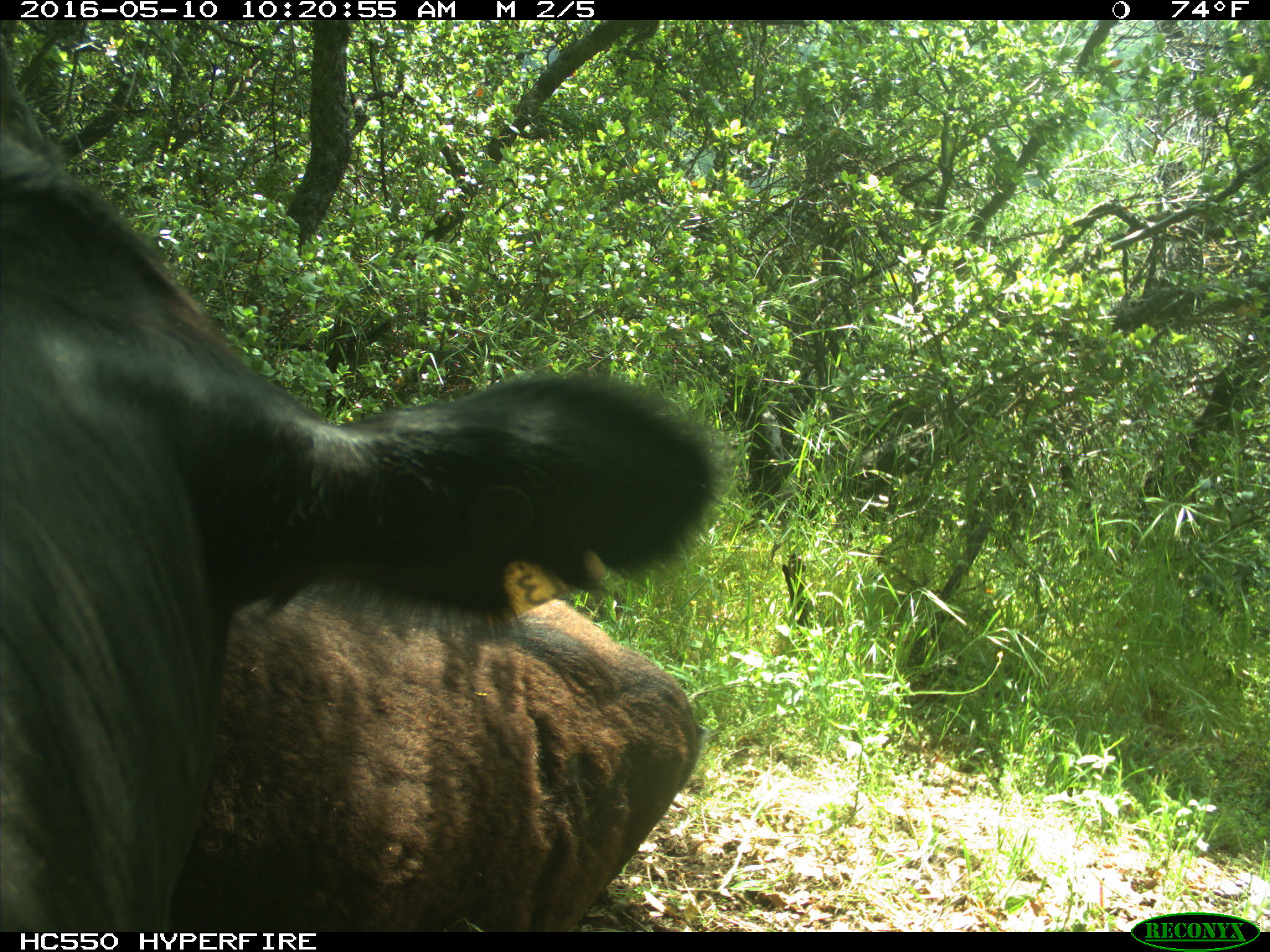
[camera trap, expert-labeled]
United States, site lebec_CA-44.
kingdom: Animalia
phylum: Chordata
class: Mammalia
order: Artiodactyla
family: Bovidae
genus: Bos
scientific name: Bos taurus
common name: domestic cow